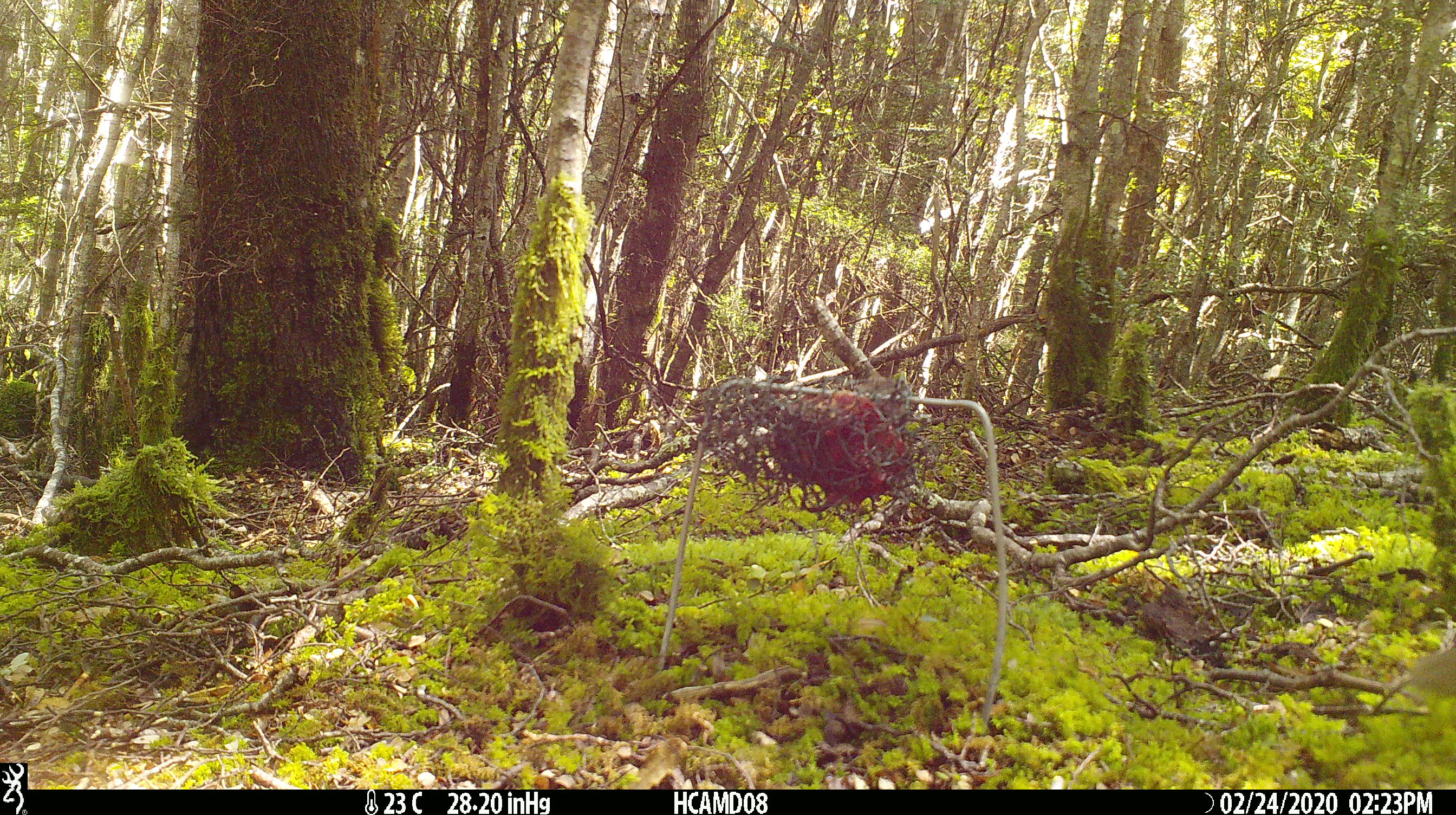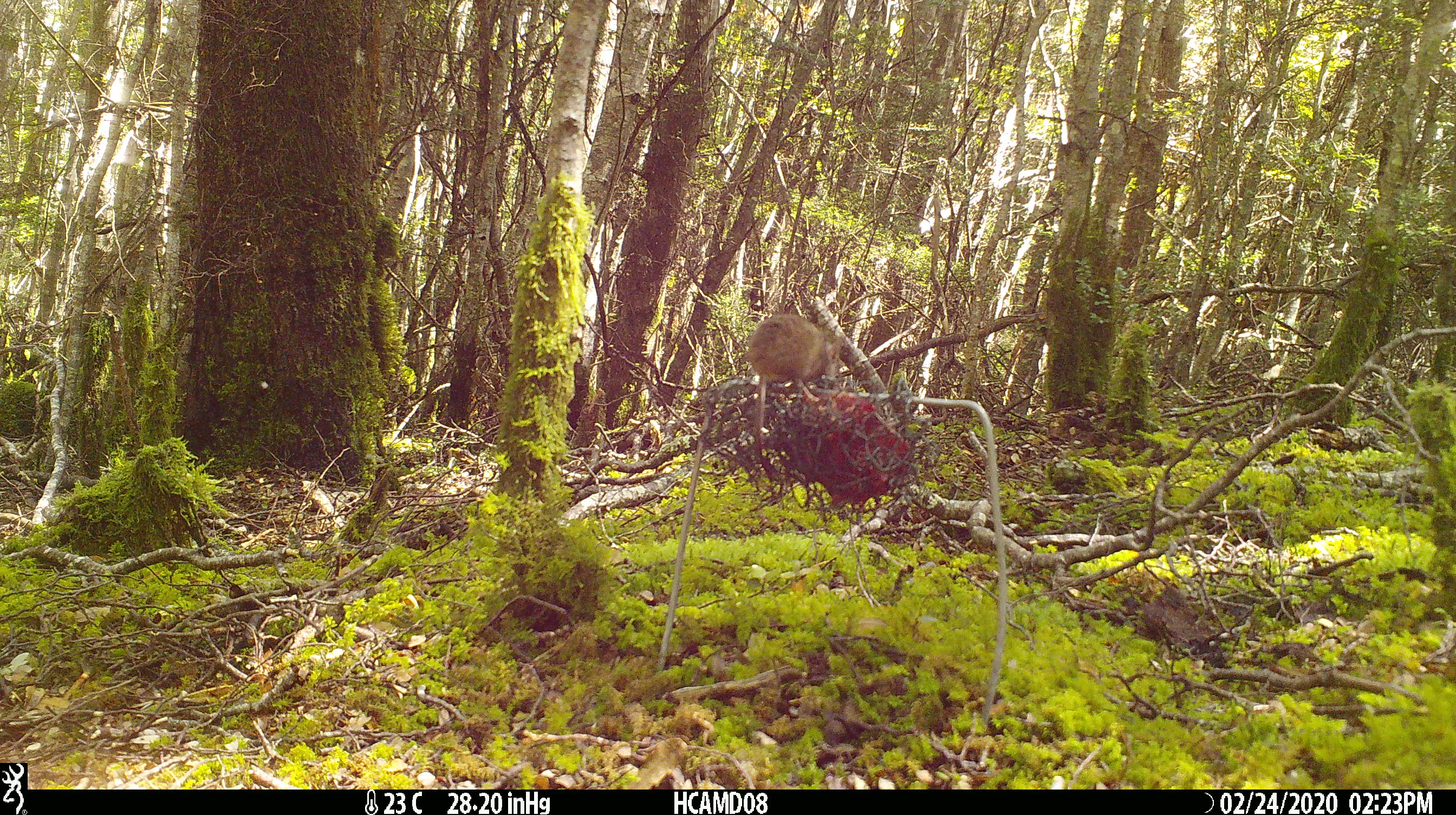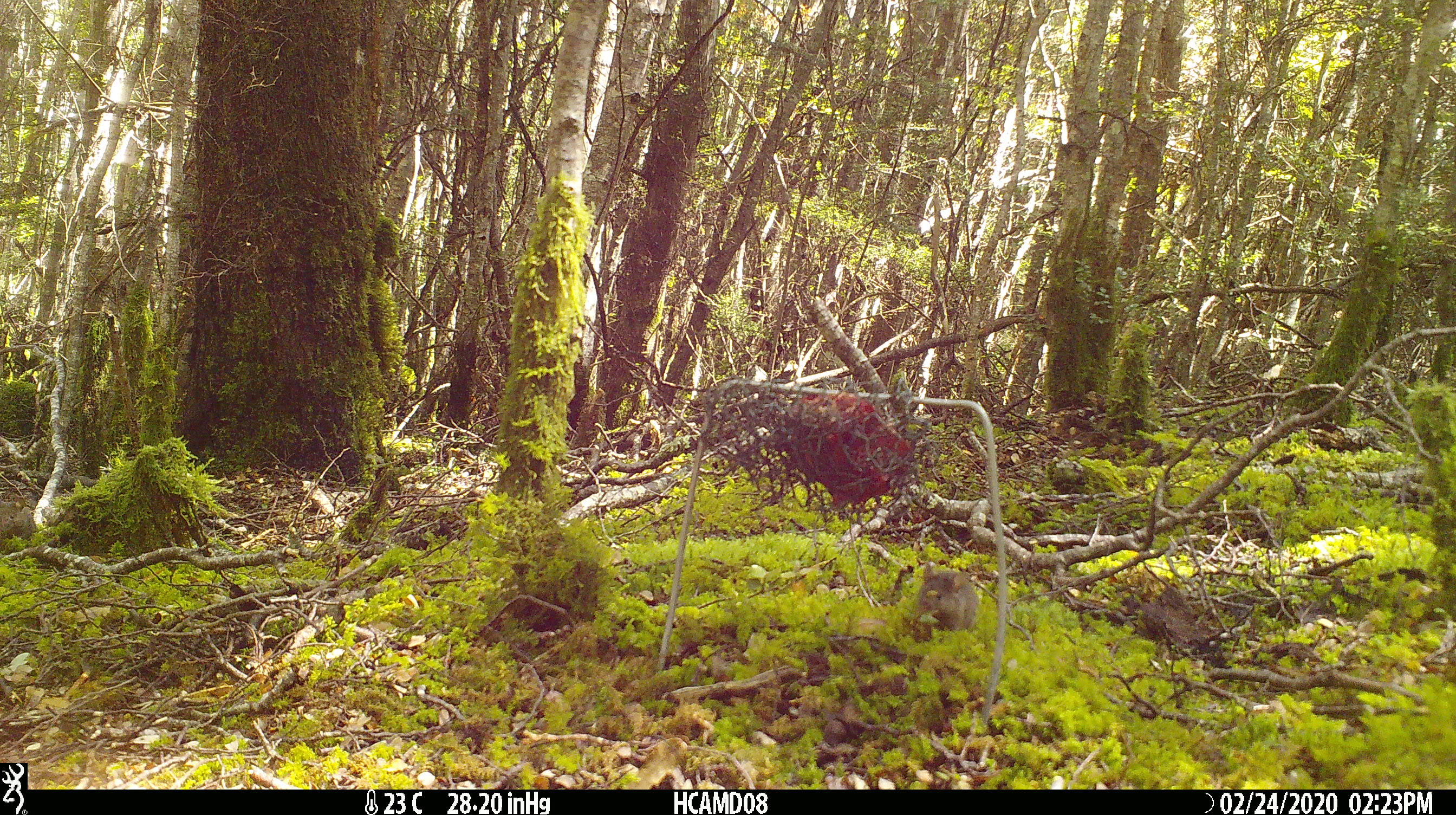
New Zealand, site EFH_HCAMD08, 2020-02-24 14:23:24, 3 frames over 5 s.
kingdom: Animalia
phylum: Chordata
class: Mammalia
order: Rodentia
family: Muridae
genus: Mus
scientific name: Mus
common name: mouse